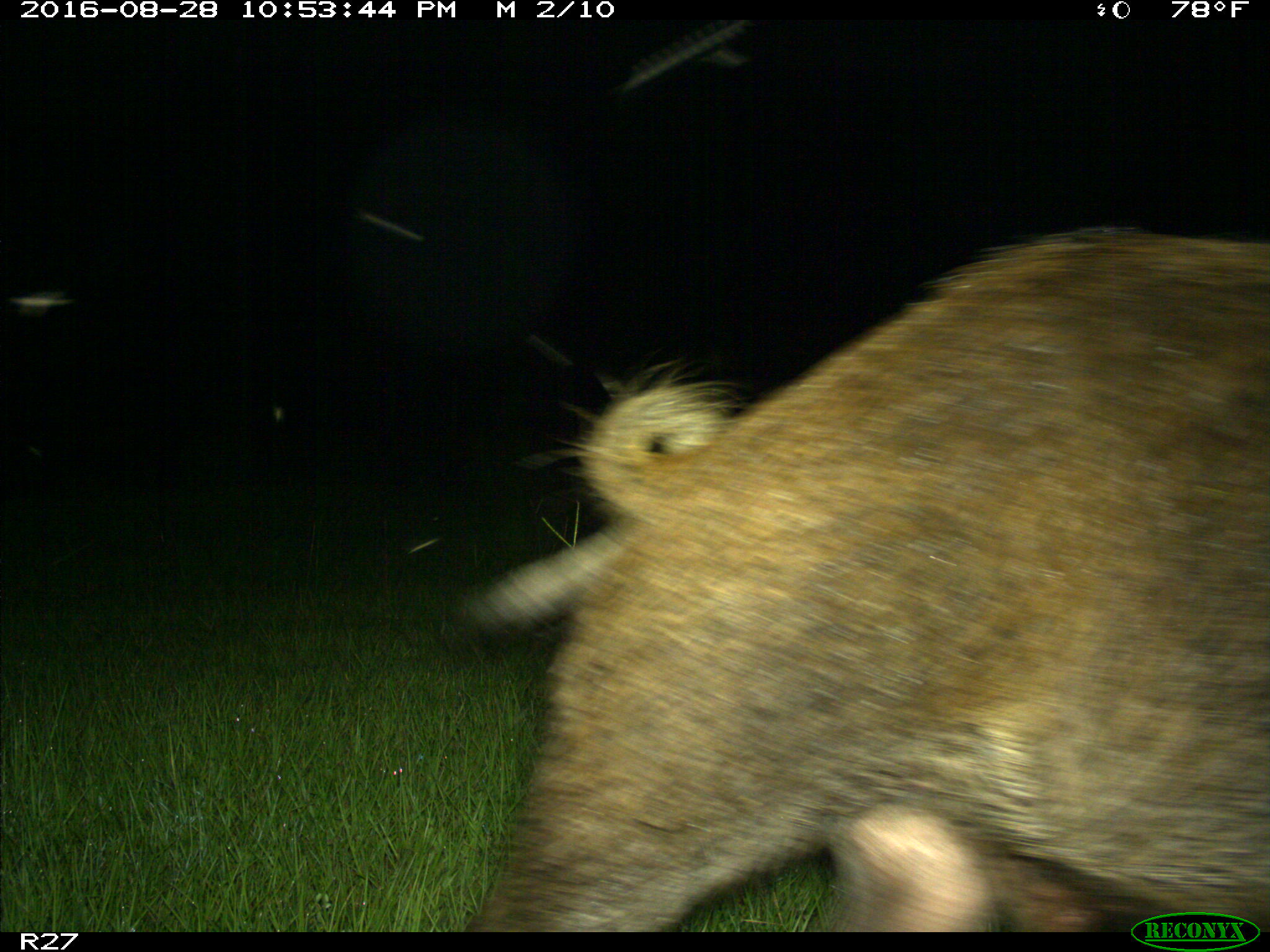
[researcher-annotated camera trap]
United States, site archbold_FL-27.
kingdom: Animalia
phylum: Chordata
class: Mammalia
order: Artiodactyla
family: Suidae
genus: Sus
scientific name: Sus scrofa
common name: wild boar